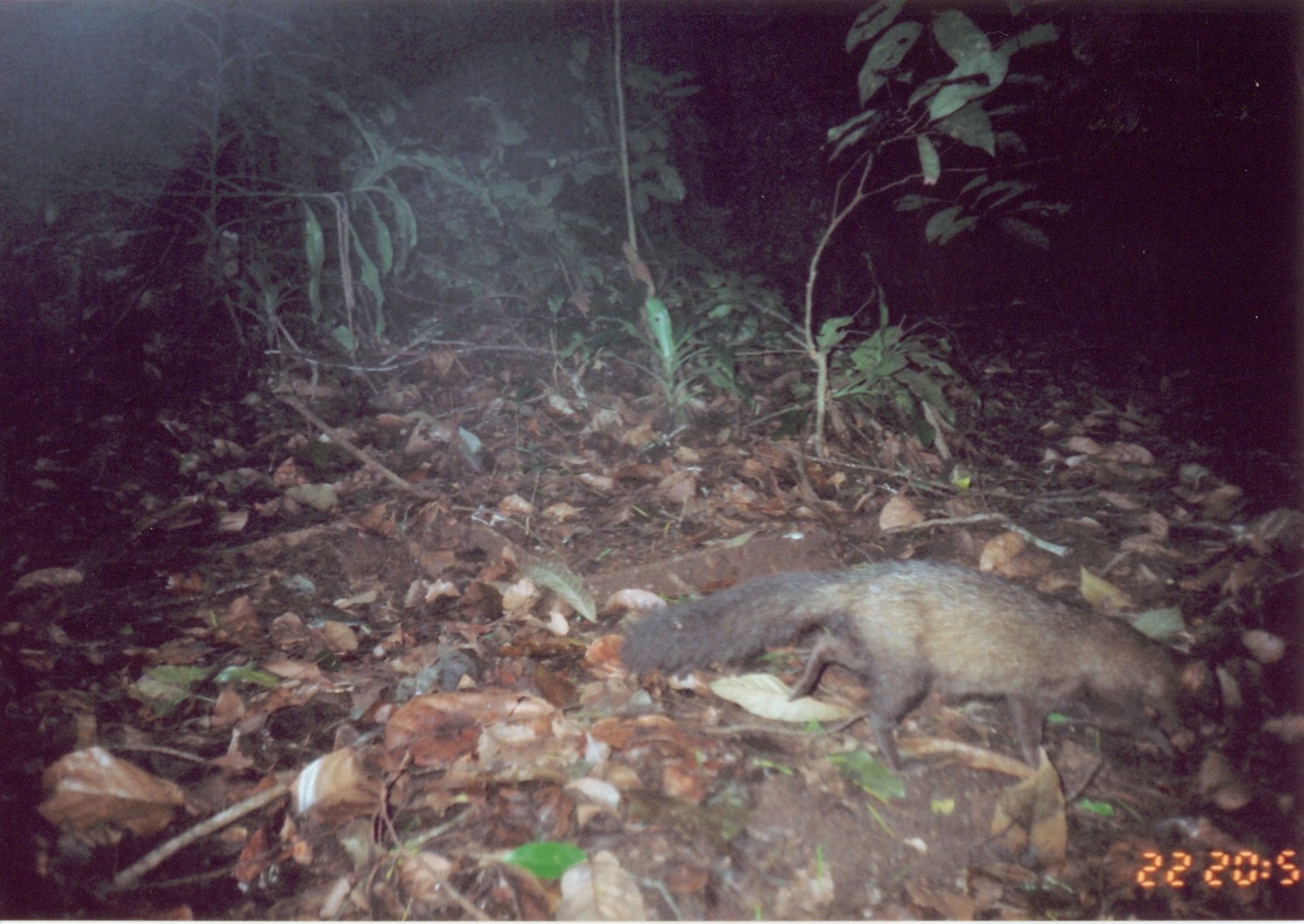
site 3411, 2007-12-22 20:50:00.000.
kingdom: Animalia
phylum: Chordata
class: Mammalia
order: Carnivora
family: Herpestidae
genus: Bdeogale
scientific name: Bdeogale crassicauda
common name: bushy-tailed mongoose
Bdeogale crassicauda (bushy-tailed mongoose), count 1.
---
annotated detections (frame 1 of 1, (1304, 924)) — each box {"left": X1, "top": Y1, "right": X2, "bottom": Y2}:
bdeogale crassicauda: {"left": 615, "top": 550, "right": 1230, "bottom": 776}